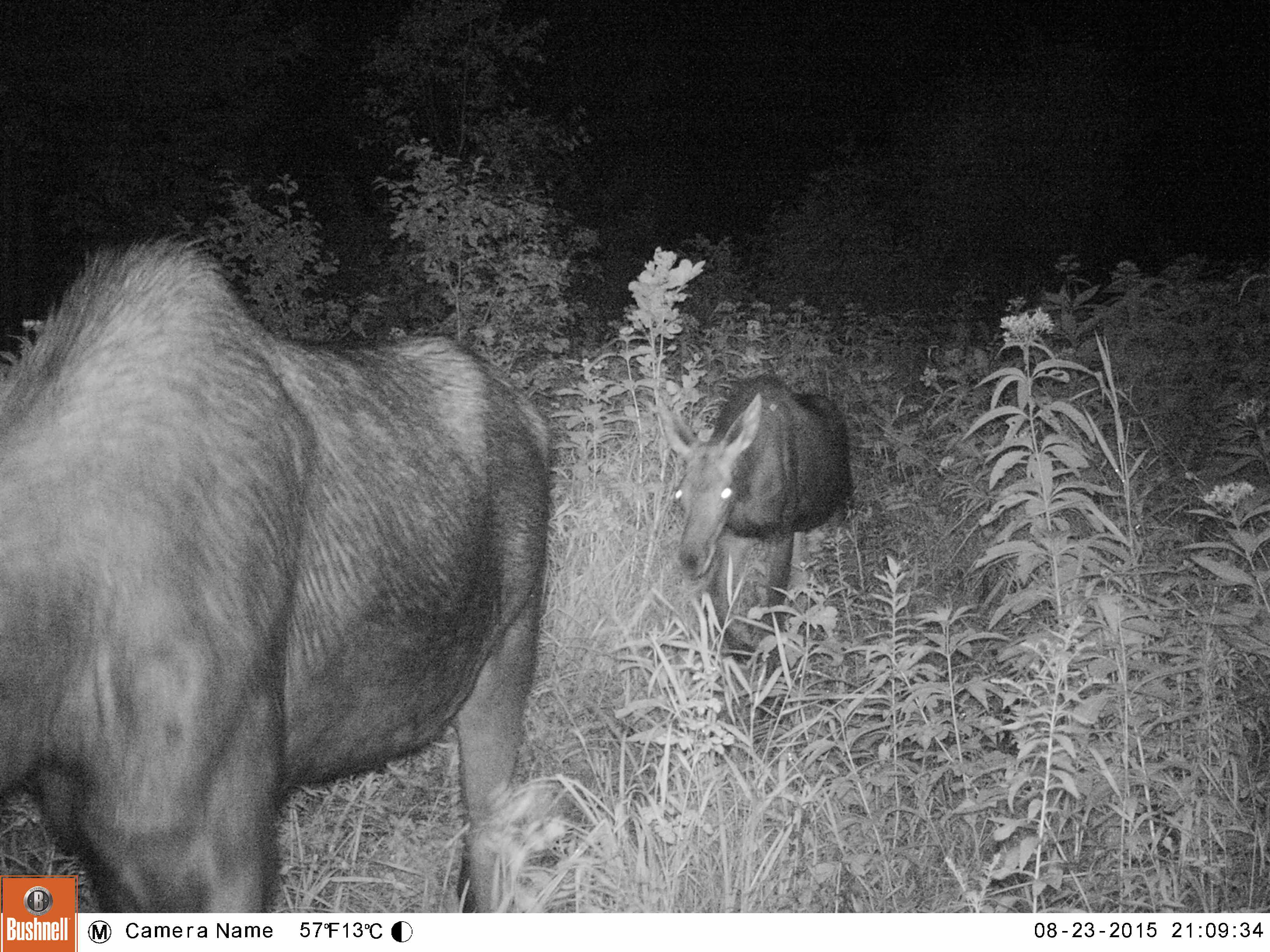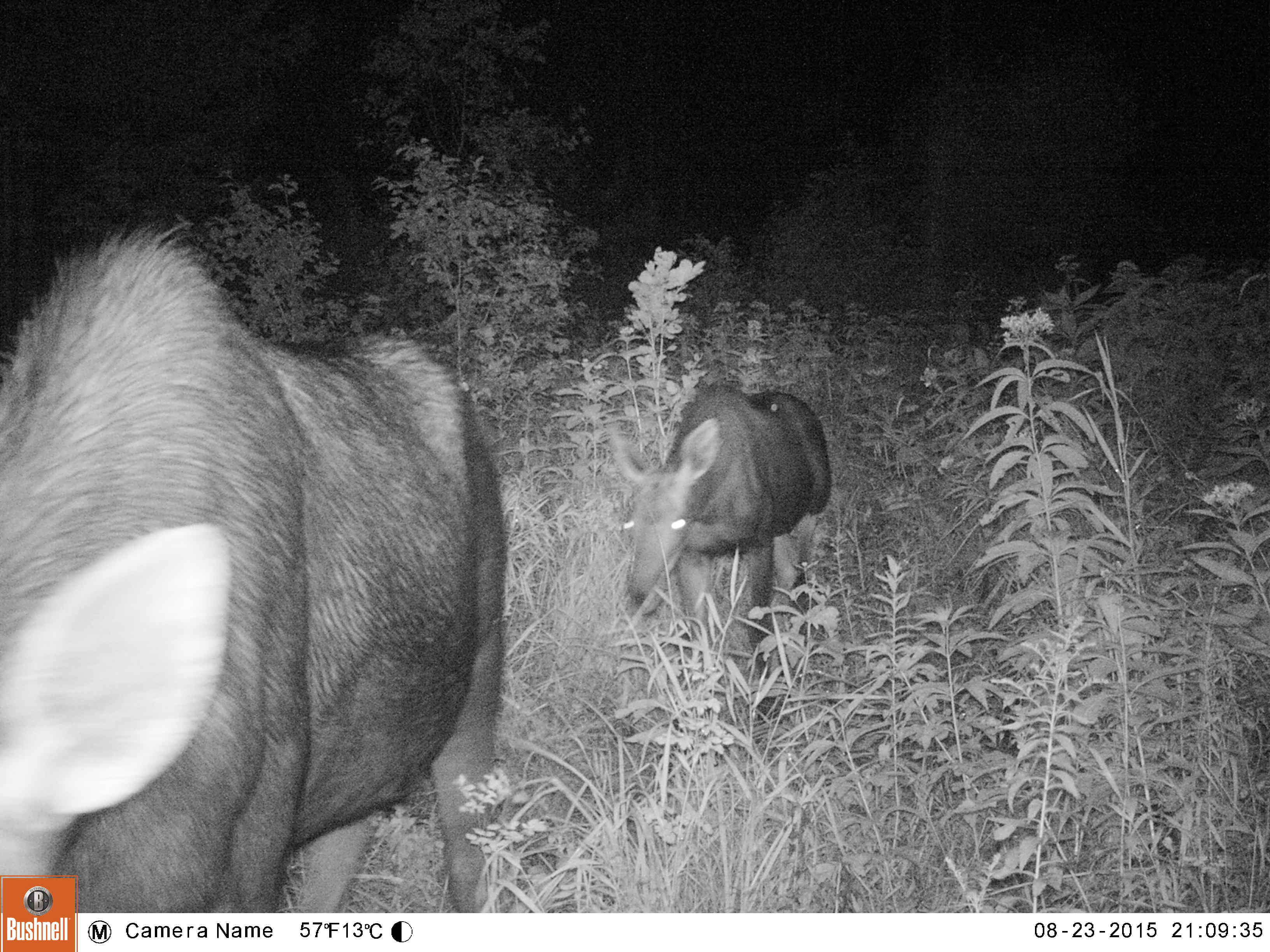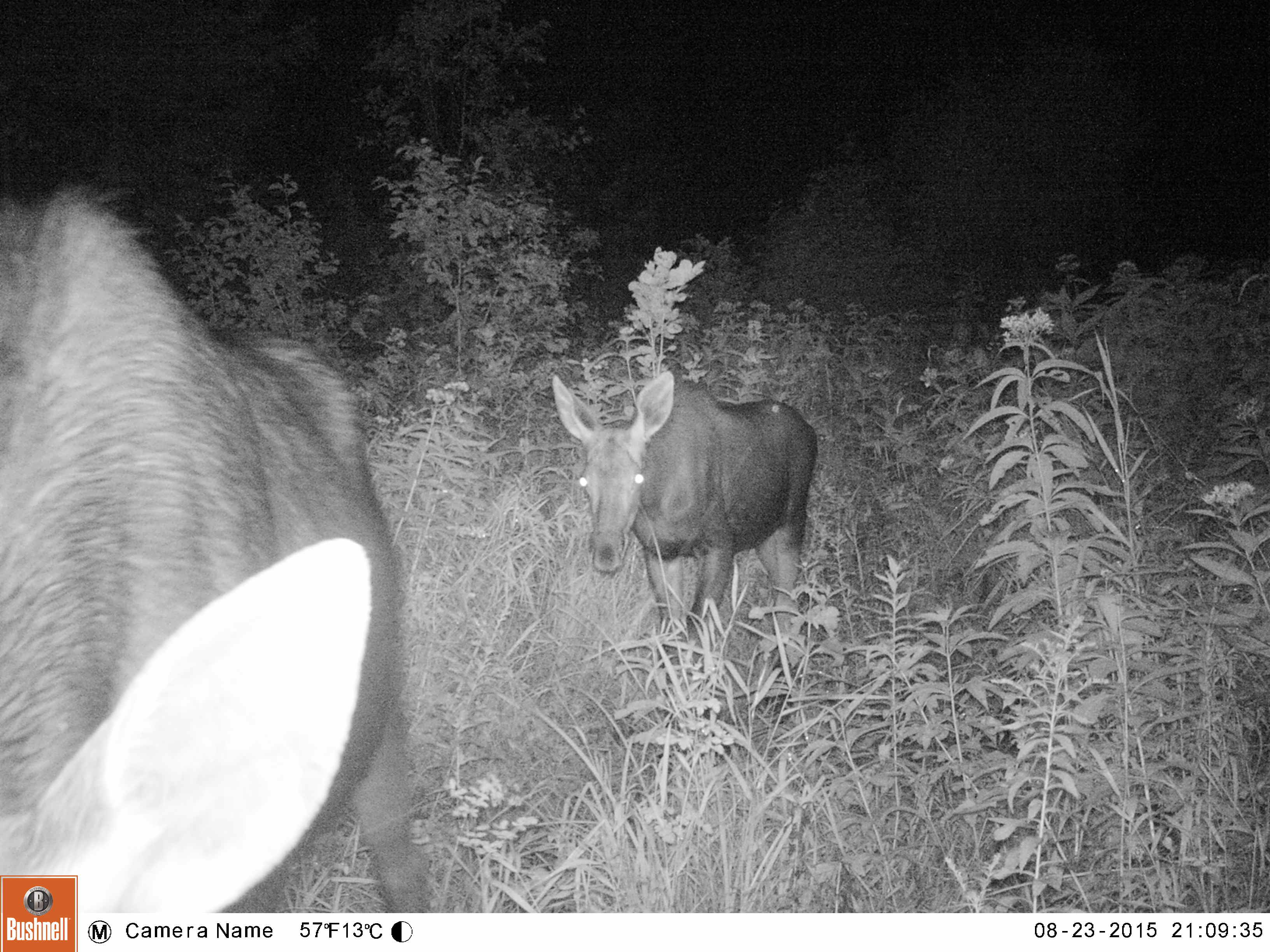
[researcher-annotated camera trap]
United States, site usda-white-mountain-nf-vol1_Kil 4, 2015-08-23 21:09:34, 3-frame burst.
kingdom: Animalia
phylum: Chordata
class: Mammalia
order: Artiodactyla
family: Cervidae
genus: Alces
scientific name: Alces alces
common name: moose